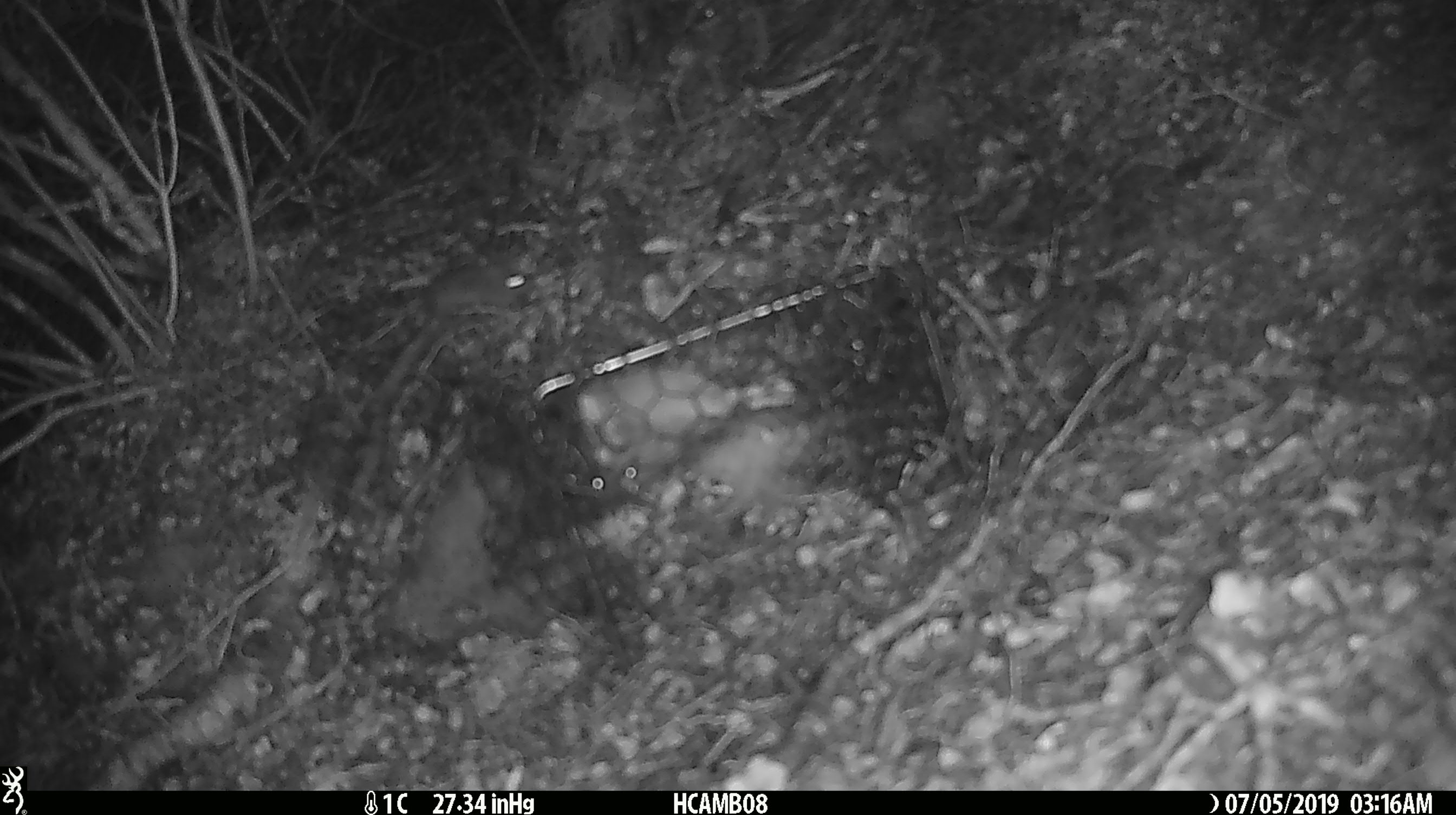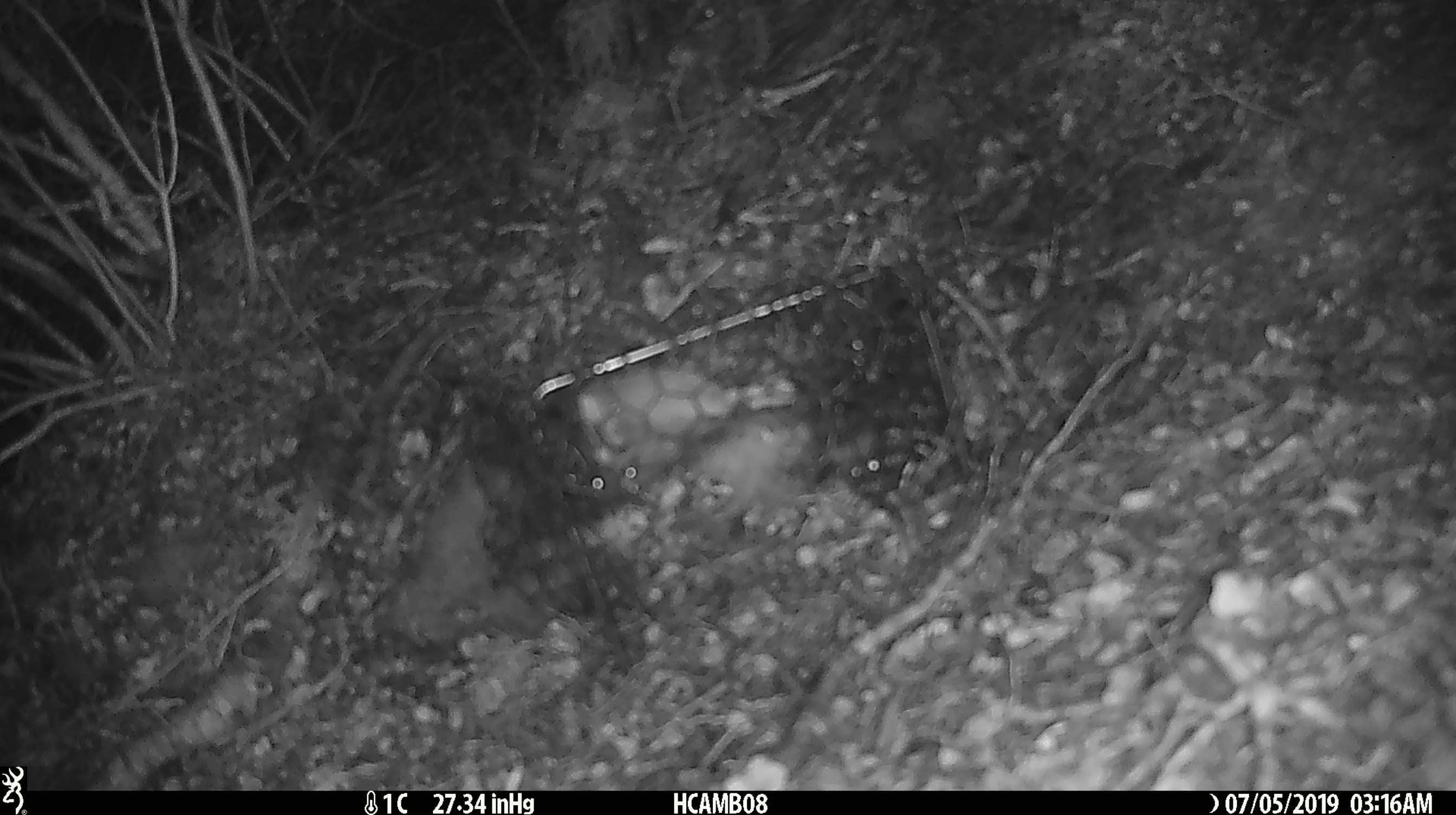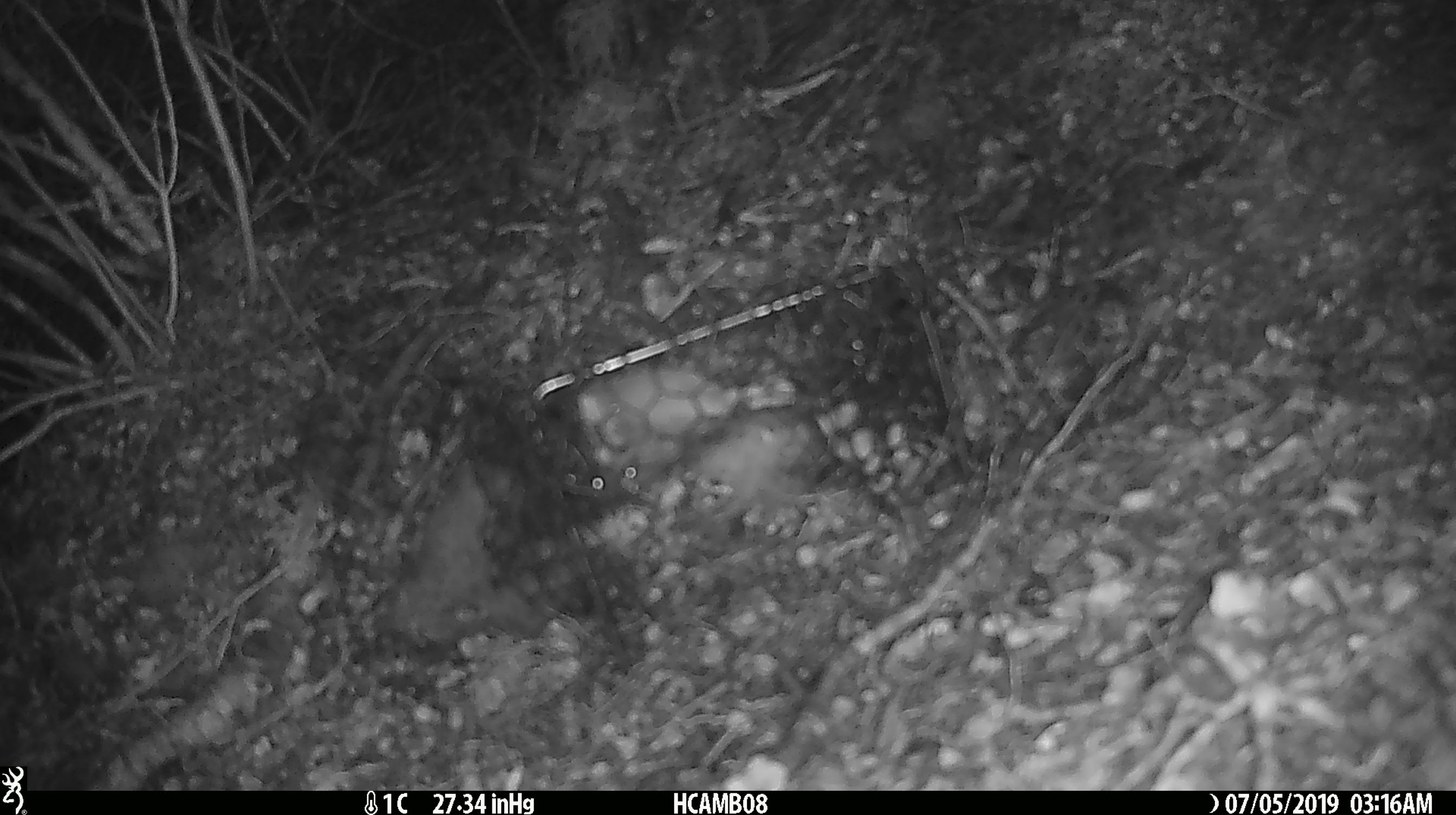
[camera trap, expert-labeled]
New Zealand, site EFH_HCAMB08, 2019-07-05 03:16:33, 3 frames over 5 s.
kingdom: Animalia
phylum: Chordata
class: Mammalia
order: Rodentia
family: Muridae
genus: Mus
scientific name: Mus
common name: mouse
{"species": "mouse (Mus)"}